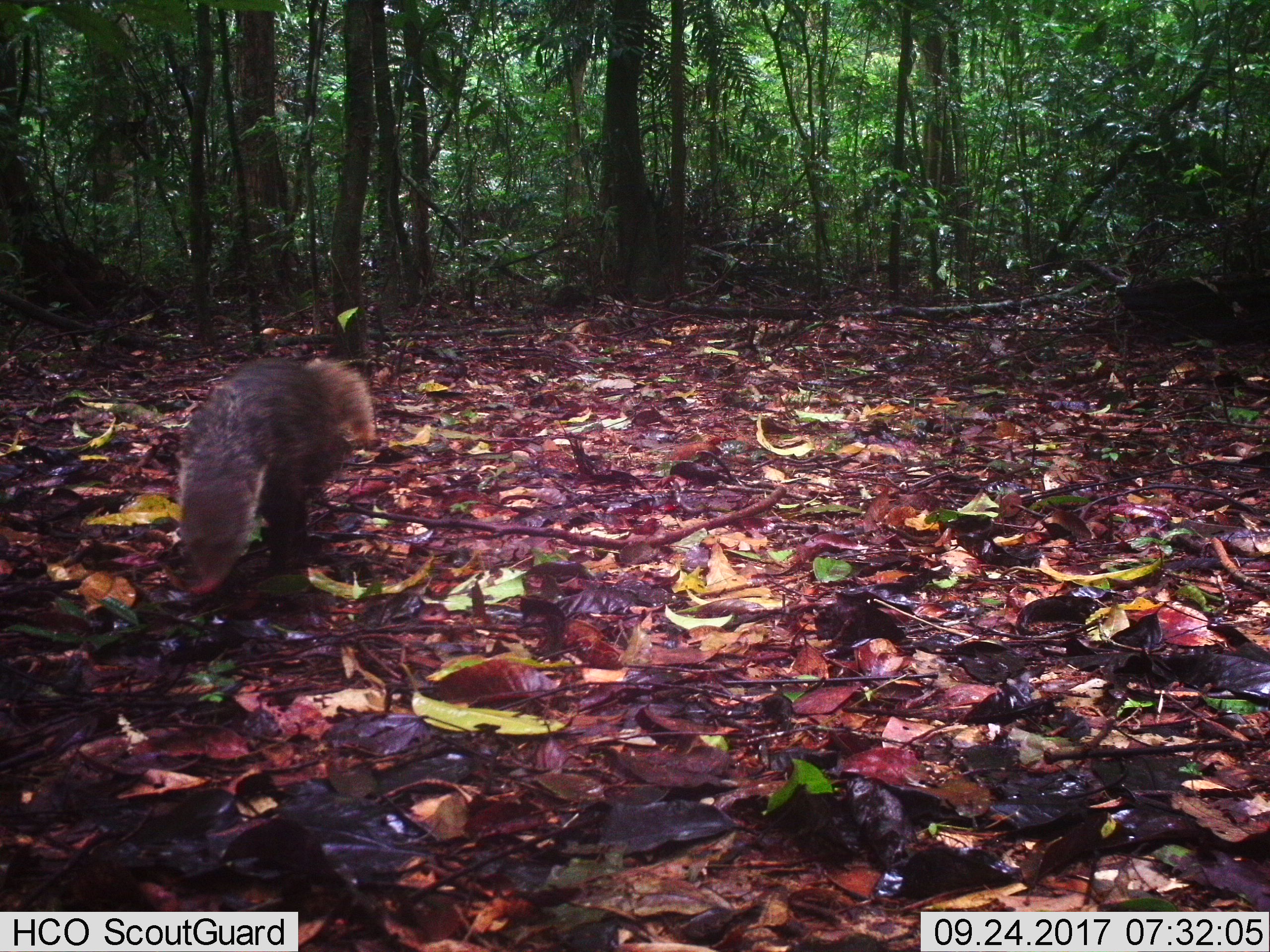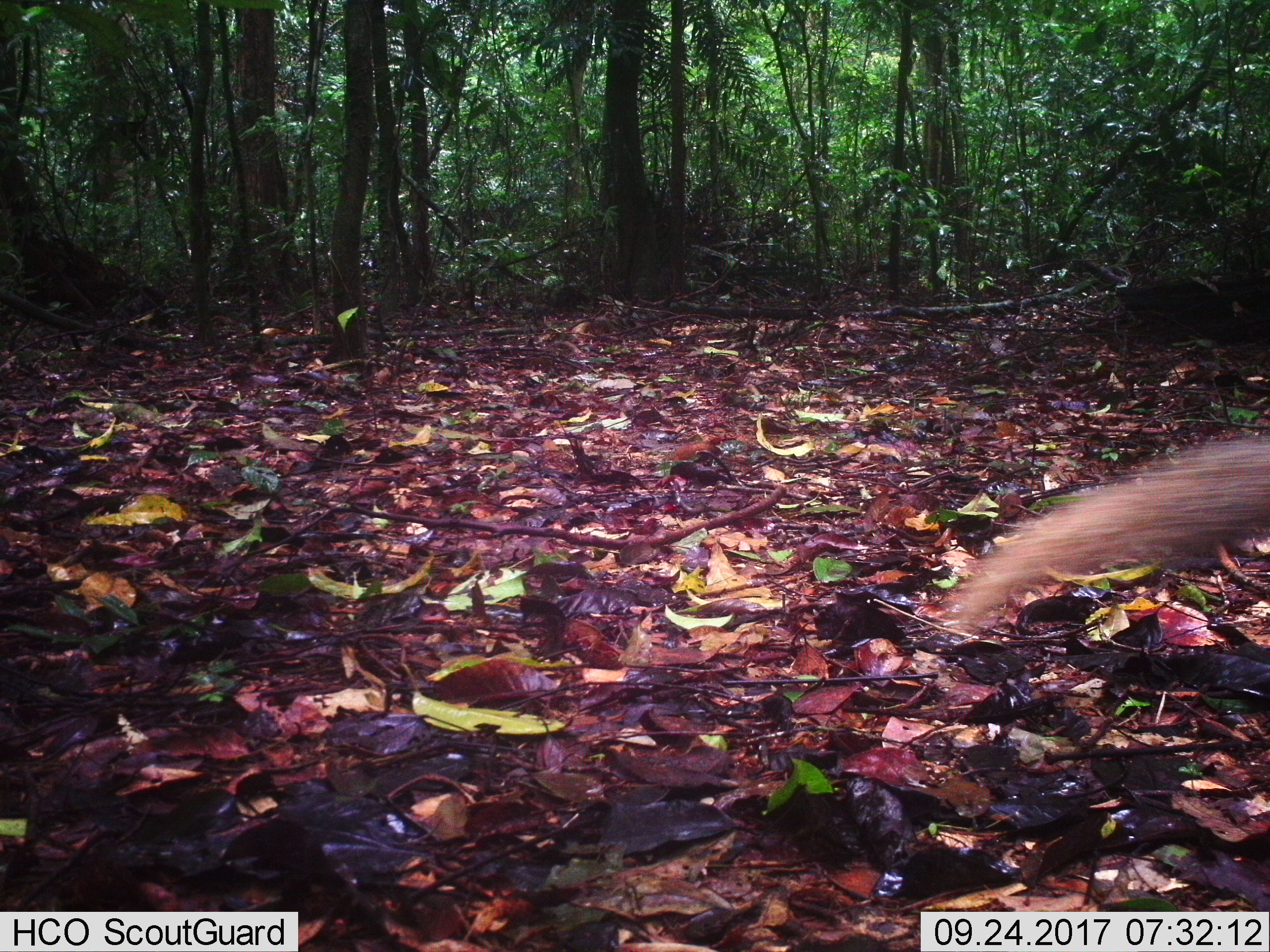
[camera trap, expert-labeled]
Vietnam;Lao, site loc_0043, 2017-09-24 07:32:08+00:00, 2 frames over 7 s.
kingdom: Animalia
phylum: Chordata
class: Mammalia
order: Carnivora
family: Herpestidae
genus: Urva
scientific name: Urva urva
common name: crab-eating mongoose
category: crab eating mongoose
Crab eating mongoose (crab-eating mongoose) (Urva urva). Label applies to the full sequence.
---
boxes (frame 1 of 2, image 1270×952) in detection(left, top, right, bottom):
crab eating mongoose: detection(172, 346, 377, 598)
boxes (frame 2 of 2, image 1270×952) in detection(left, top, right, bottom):
crab eating mongoose: detection(946, 440, 1270, 640)